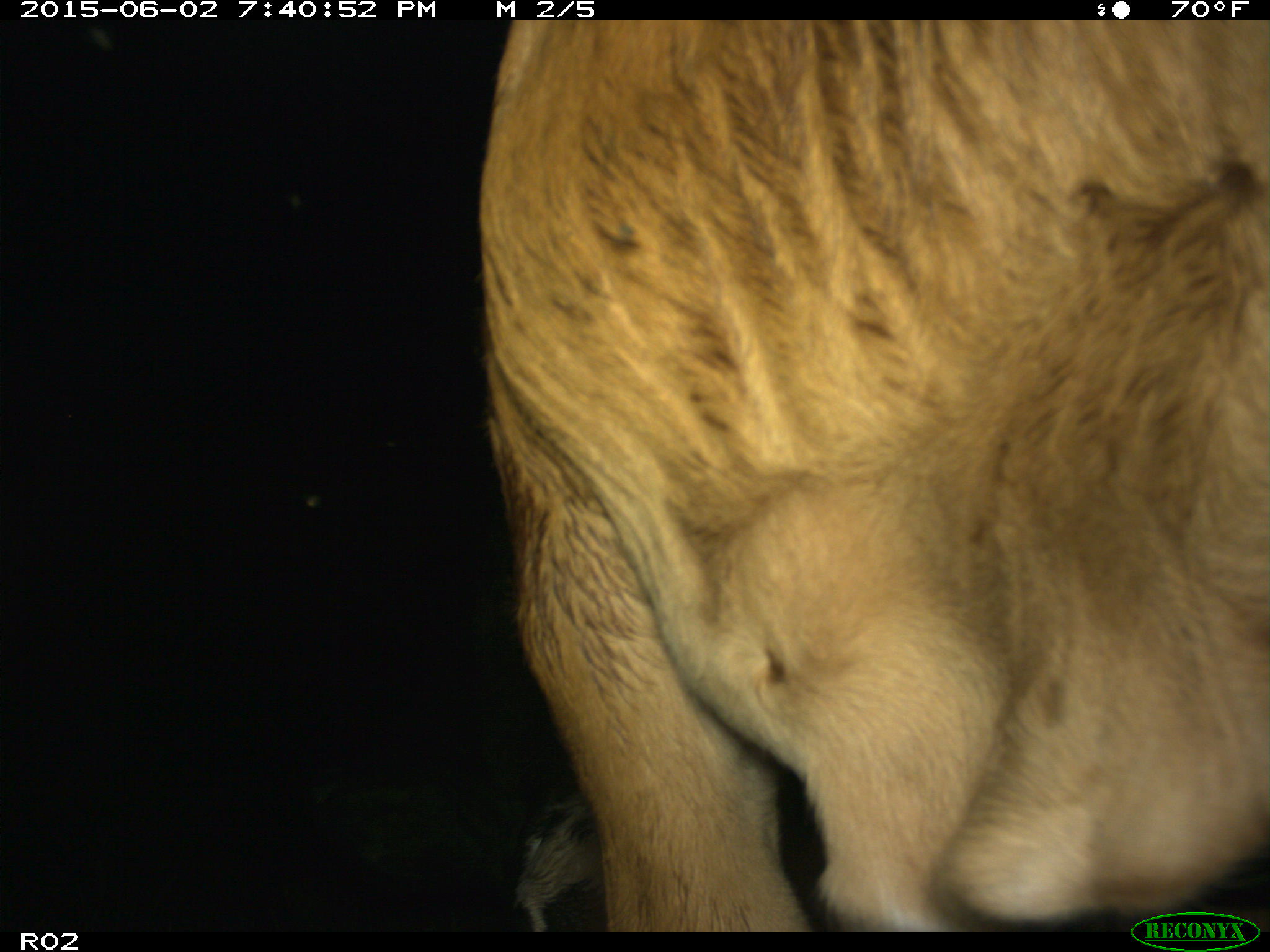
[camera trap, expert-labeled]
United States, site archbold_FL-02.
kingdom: Animalia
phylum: Chordata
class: Mammalia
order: Artiodactyla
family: Bovidae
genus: Bos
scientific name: Bos taurus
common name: domestic cow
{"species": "Bos taurus (domestic cow)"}